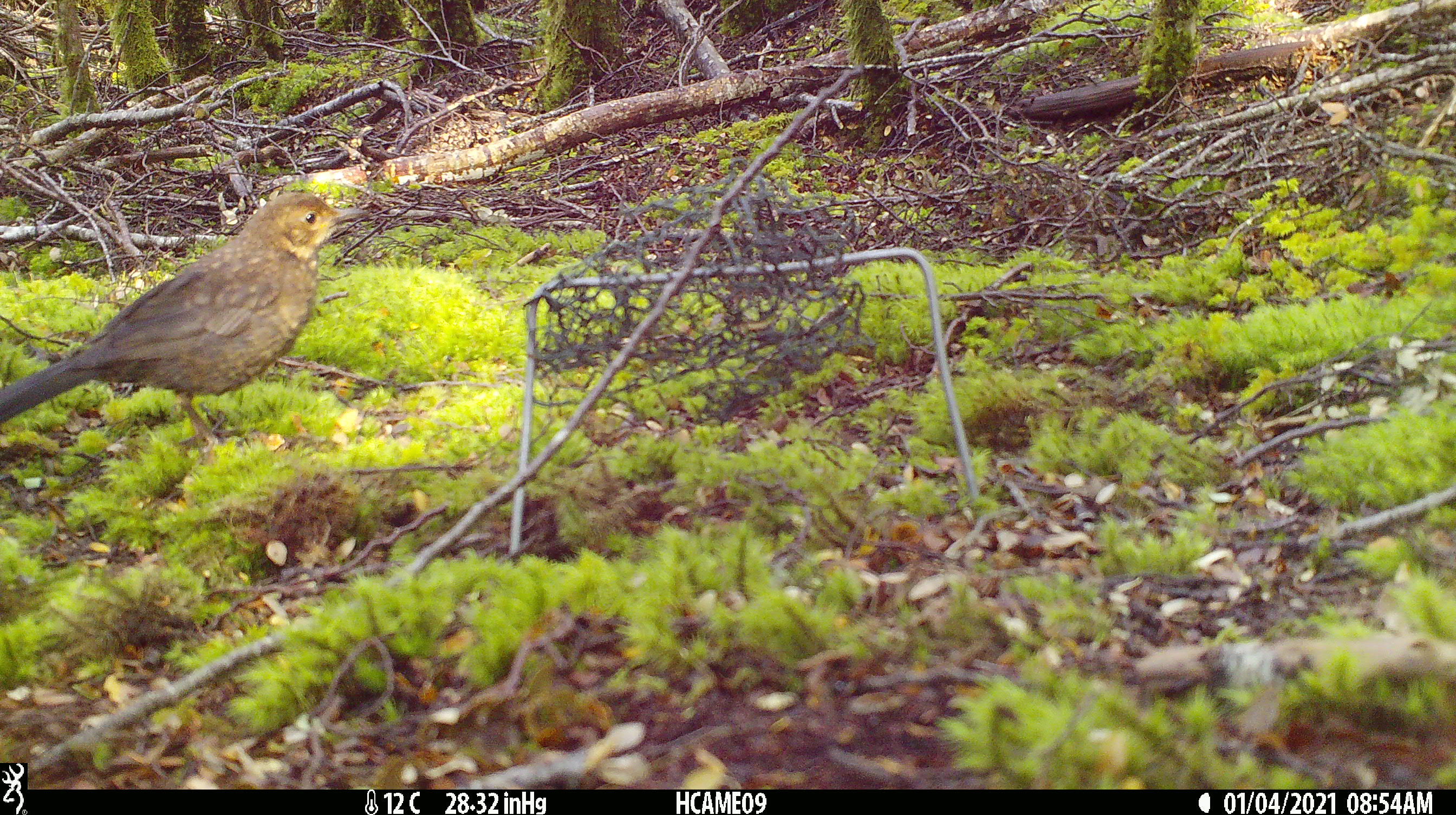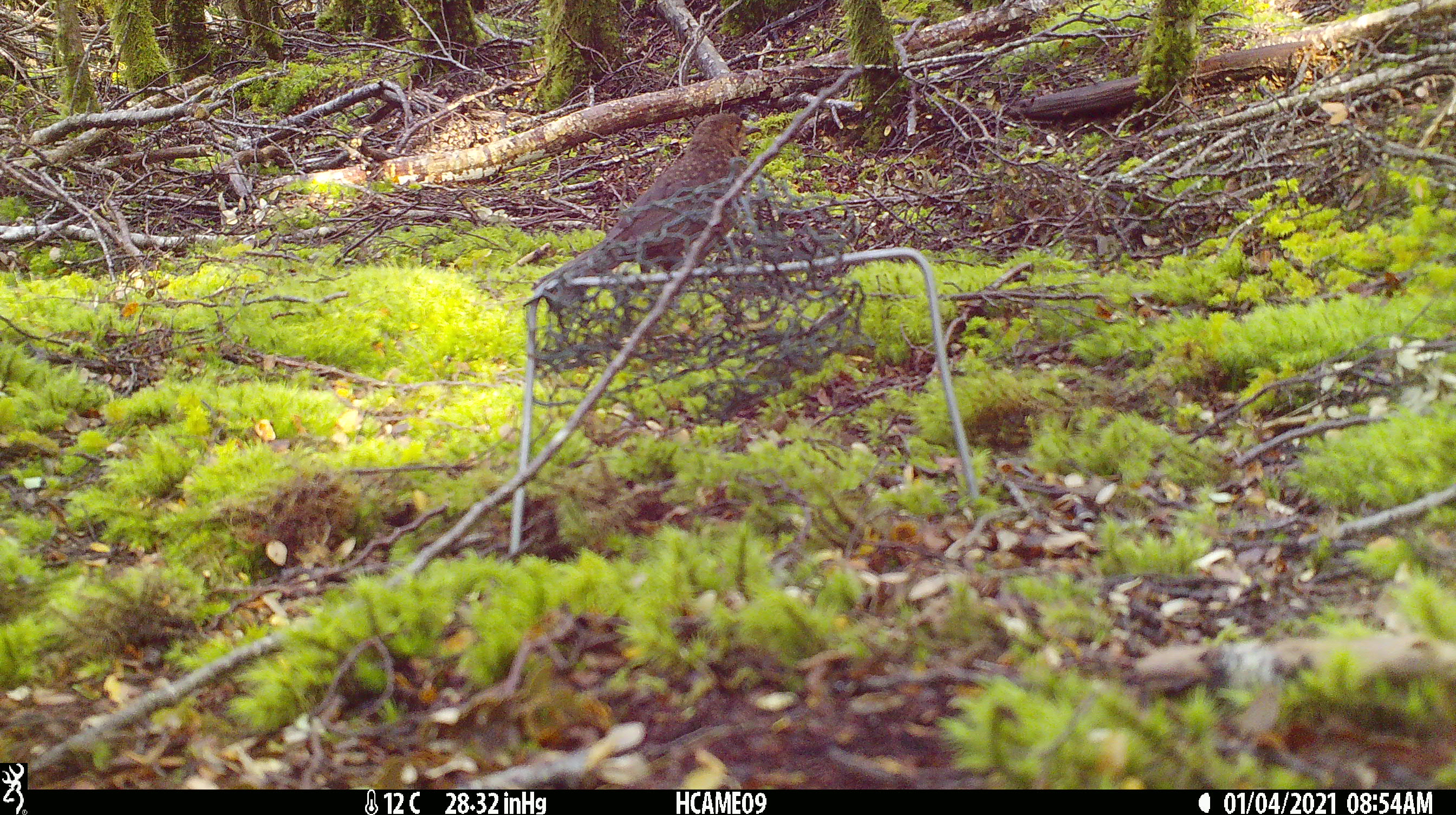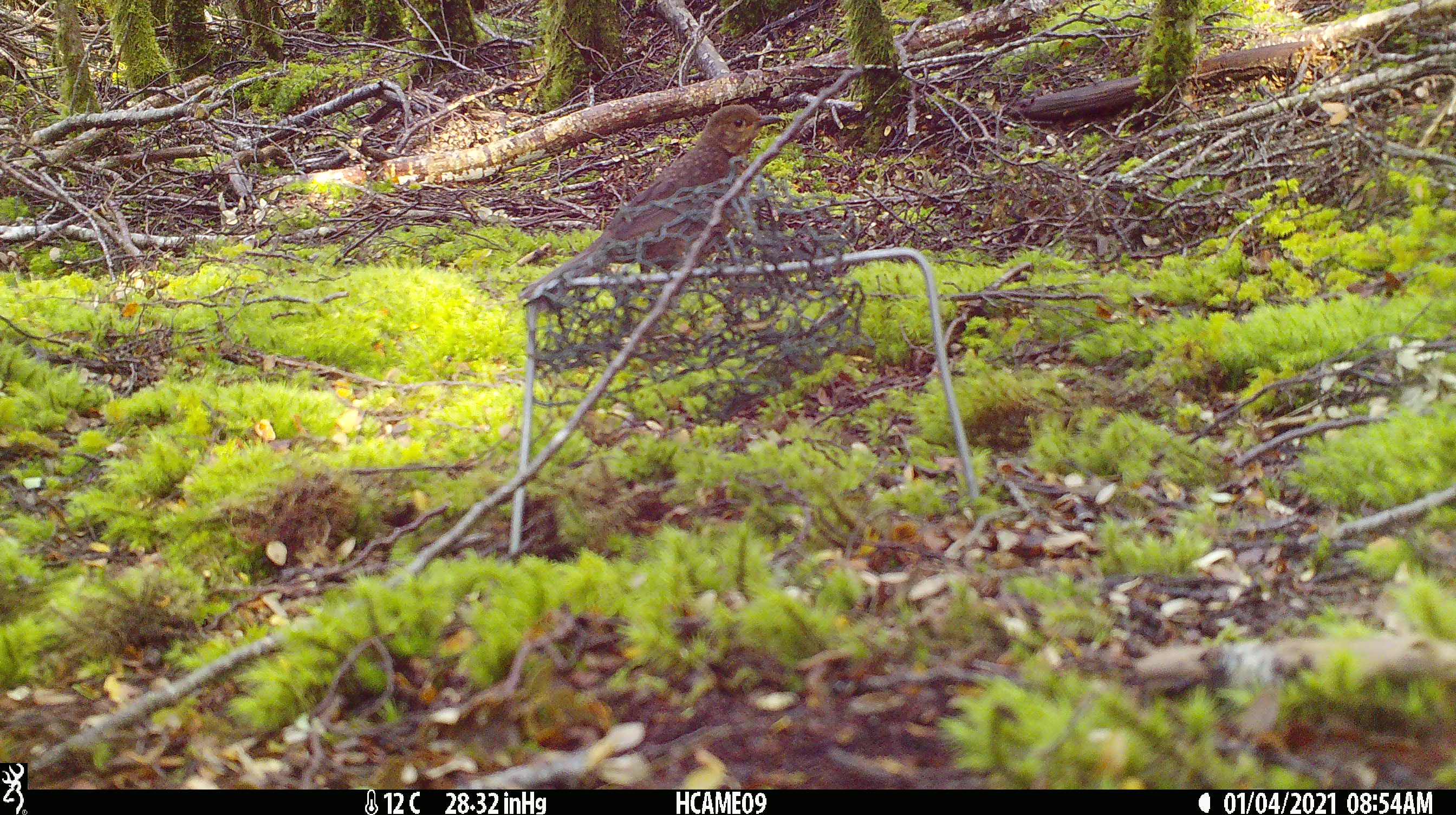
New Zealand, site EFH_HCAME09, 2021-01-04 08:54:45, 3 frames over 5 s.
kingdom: Animalia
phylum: Chordata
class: Aves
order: Passeriformes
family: Turdidae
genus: Turdus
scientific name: Turdus merula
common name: eurasian blackbird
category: blackbird